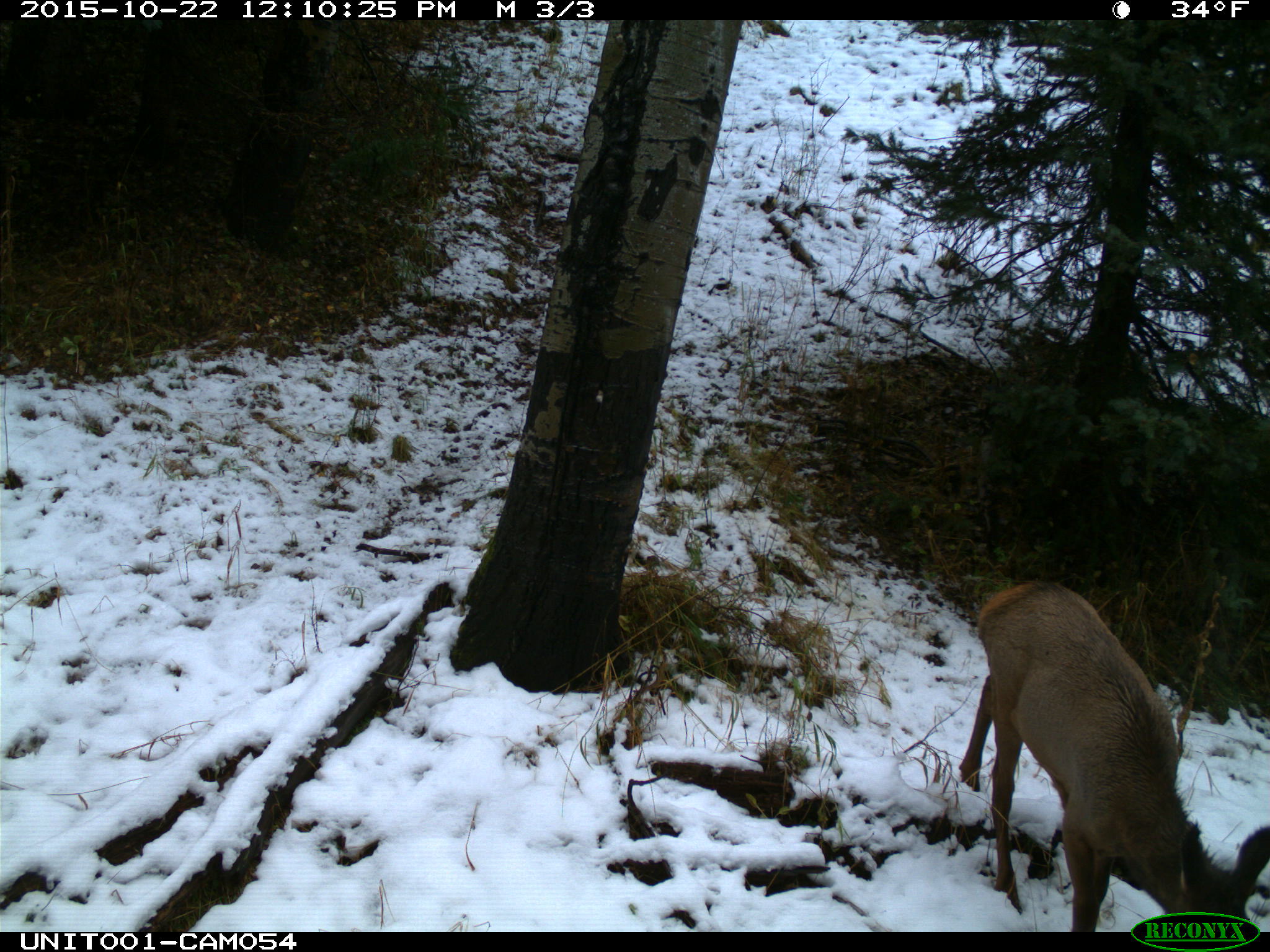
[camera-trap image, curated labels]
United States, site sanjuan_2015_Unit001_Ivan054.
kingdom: Animalia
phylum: Chordata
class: Mammalia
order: Artiodactyla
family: Cervidae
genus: Cervus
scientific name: Cervus elaphus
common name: red deer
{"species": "Cervus elaphus (red deer)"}